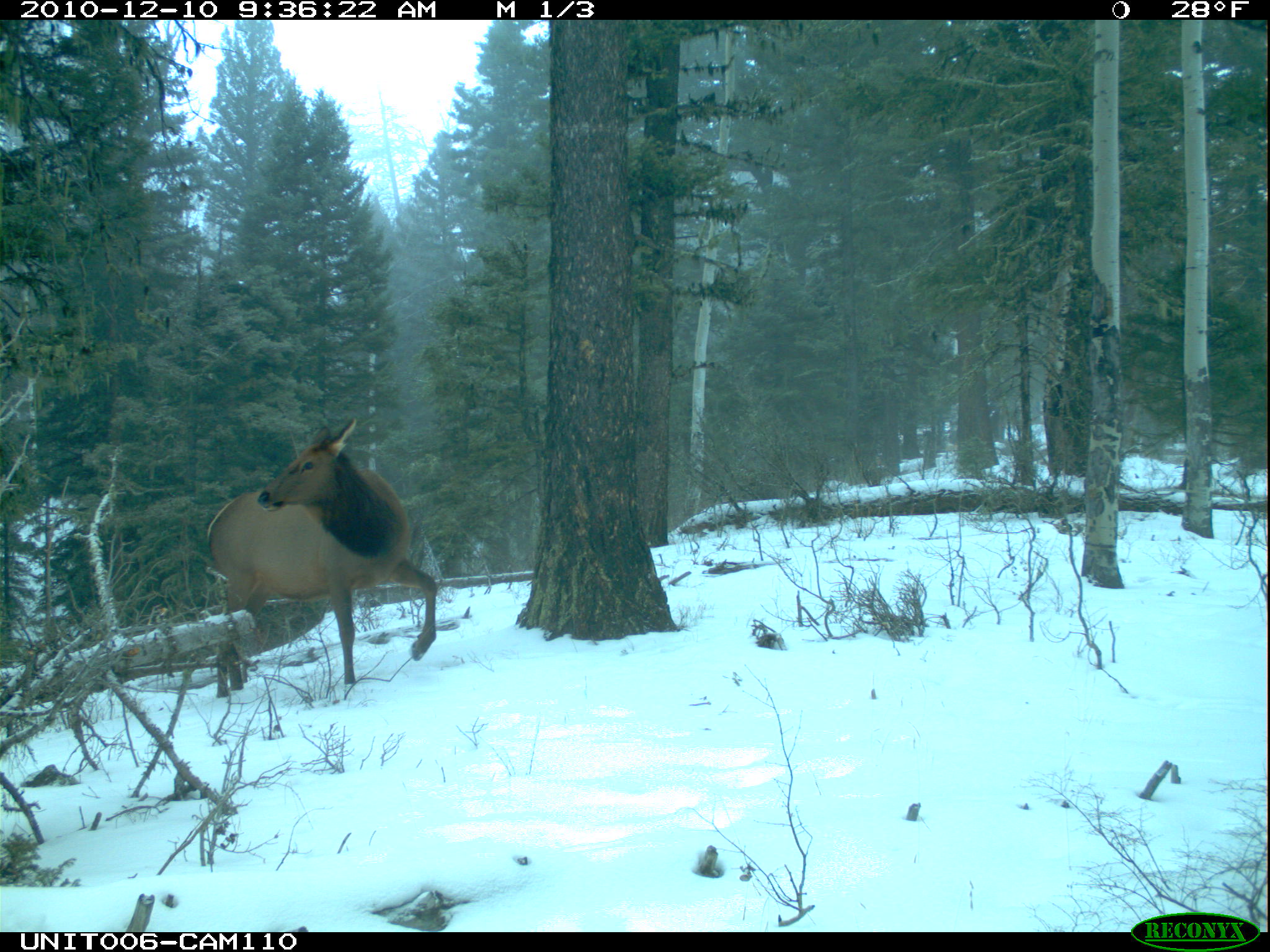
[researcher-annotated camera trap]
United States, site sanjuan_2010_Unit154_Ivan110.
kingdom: Animalia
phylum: Chordata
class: Mammalia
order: Artiodactyla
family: Cervidae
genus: Cervus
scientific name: Cervus elaphus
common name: red deer